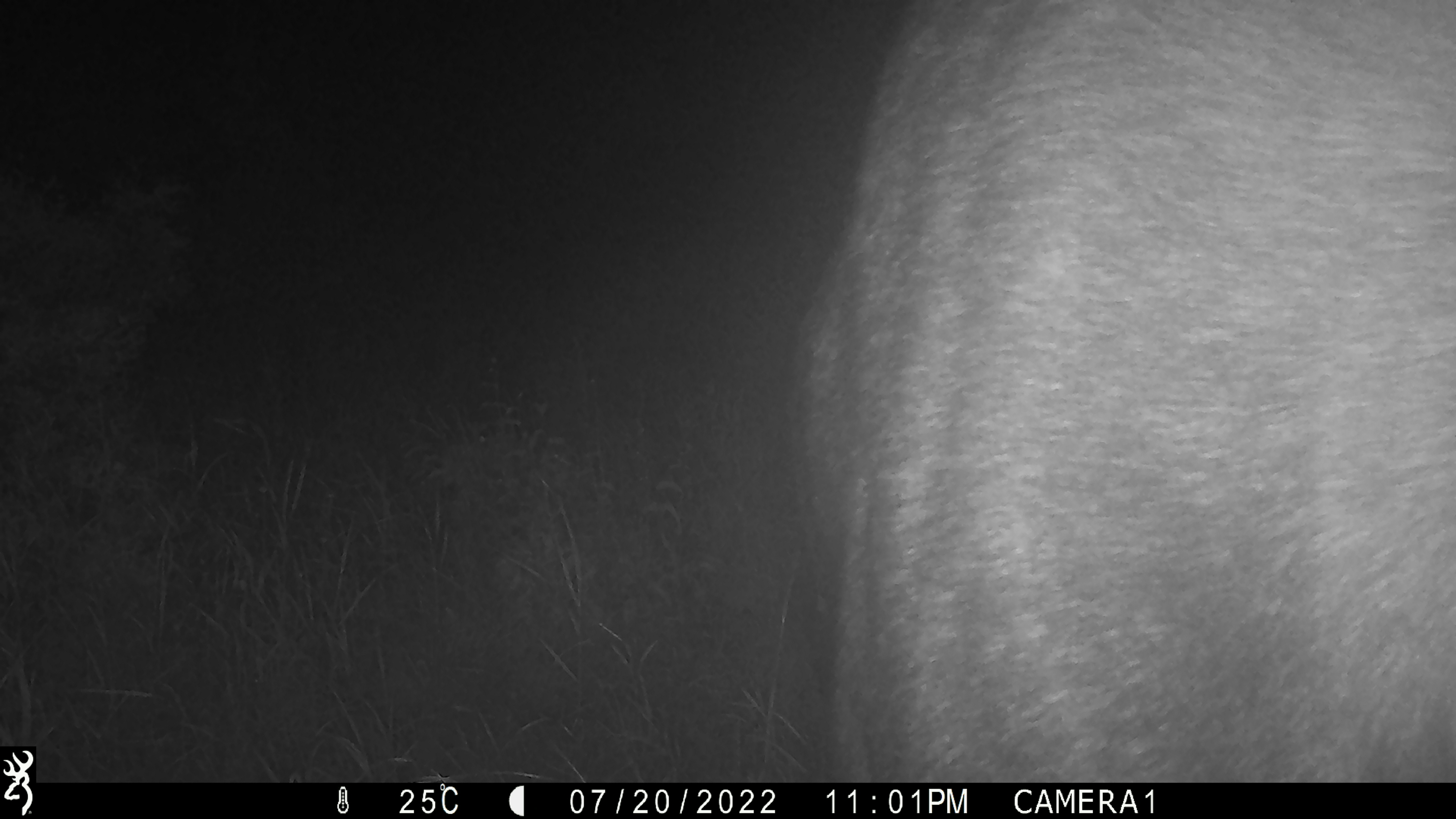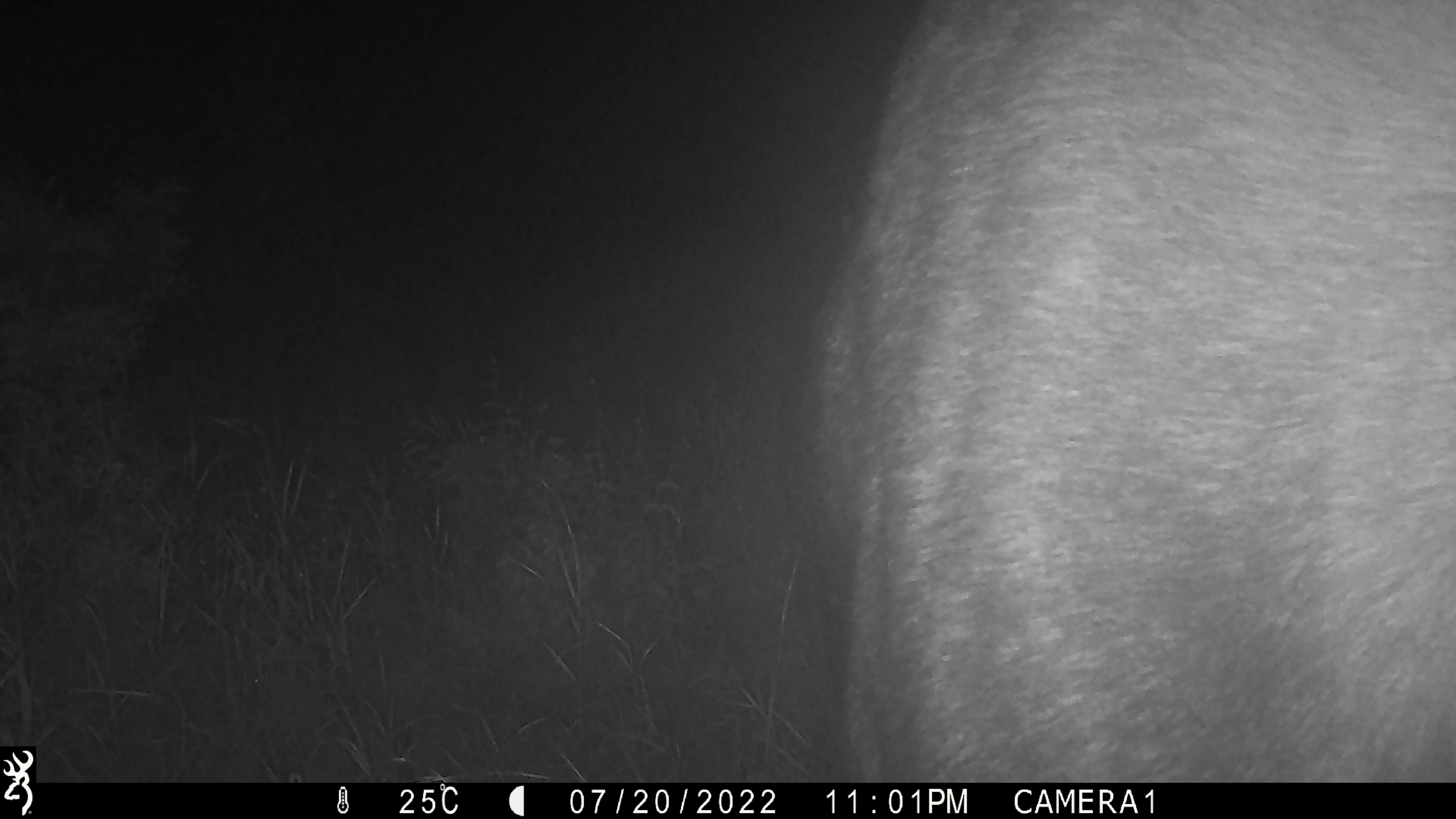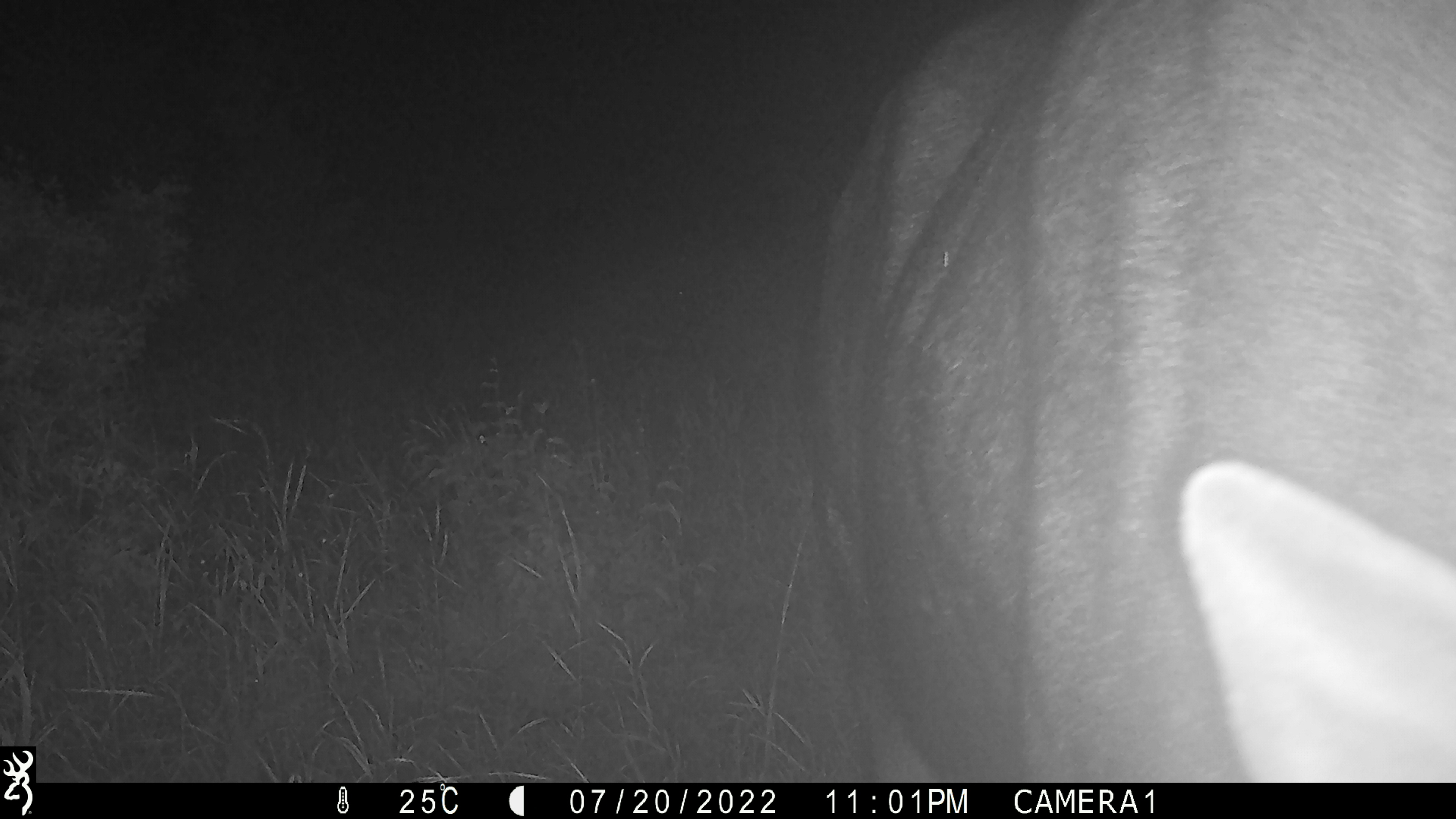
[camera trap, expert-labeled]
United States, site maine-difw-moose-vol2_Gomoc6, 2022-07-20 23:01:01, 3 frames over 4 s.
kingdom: Animalia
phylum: Chordata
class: Mammalia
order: Artiodactyla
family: Cervidae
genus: Alces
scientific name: Alces alces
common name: moose